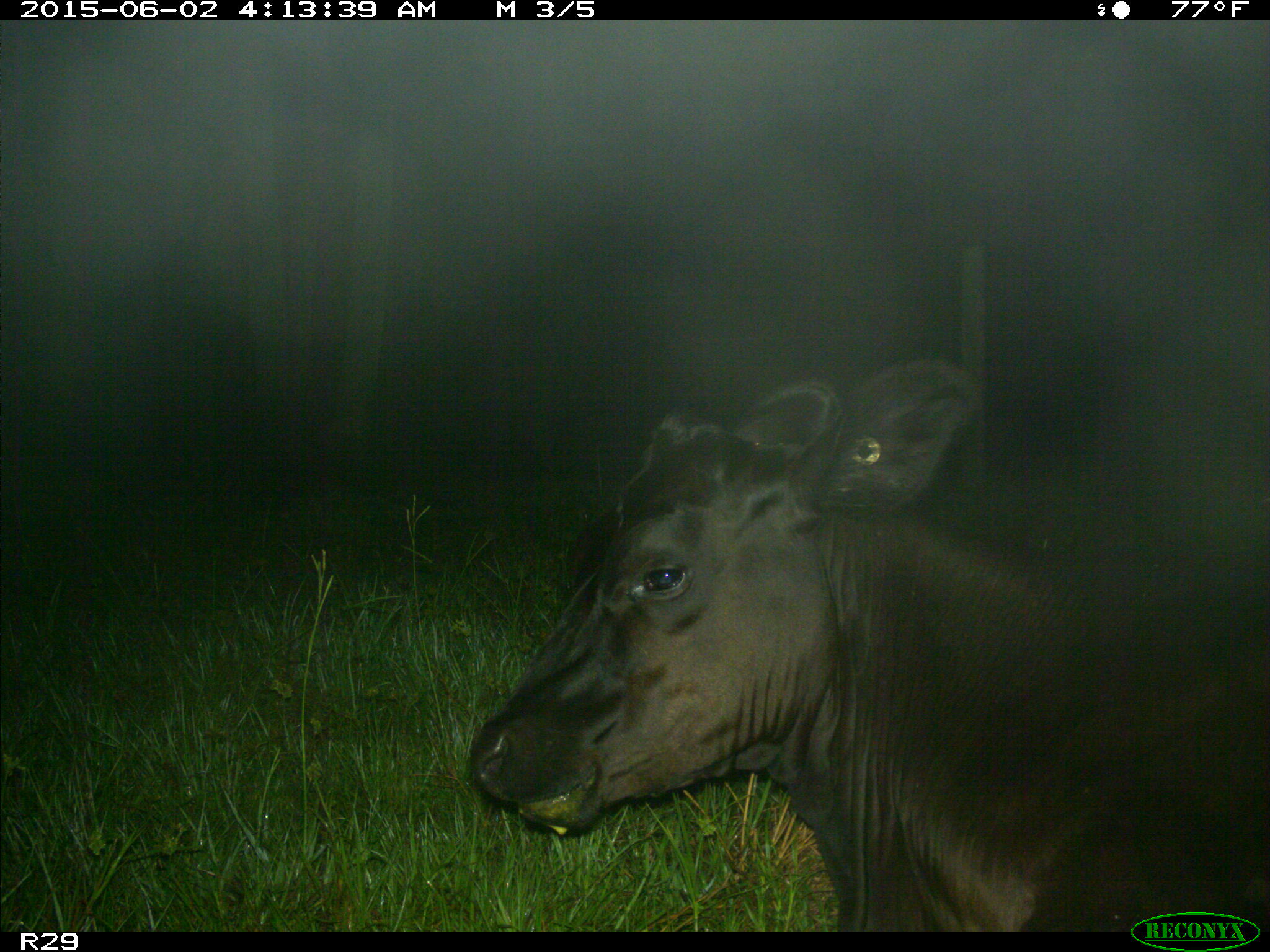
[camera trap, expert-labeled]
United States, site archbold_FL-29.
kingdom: Animalia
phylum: Chordata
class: Mammalia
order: Artiodactyla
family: Bovidae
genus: Bos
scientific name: Bos taurus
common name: domestic cow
Bos taurus (domestic cow).